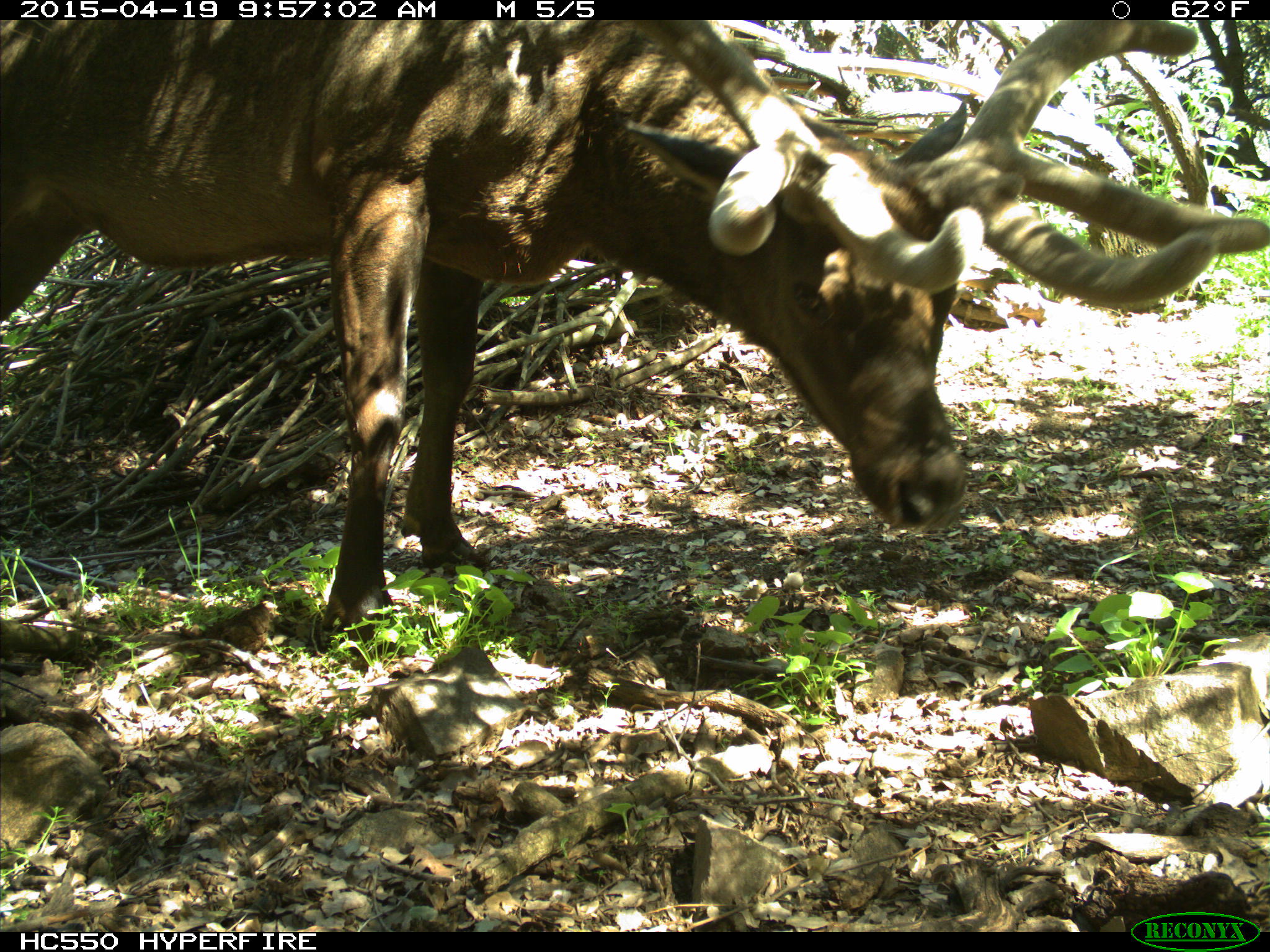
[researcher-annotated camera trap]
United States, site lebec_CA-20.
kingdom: Animalia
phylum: Chordata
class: Mammalia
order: Artiodactyla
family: Cervidae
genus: Cervus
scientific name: Cervus canadensis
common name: elk